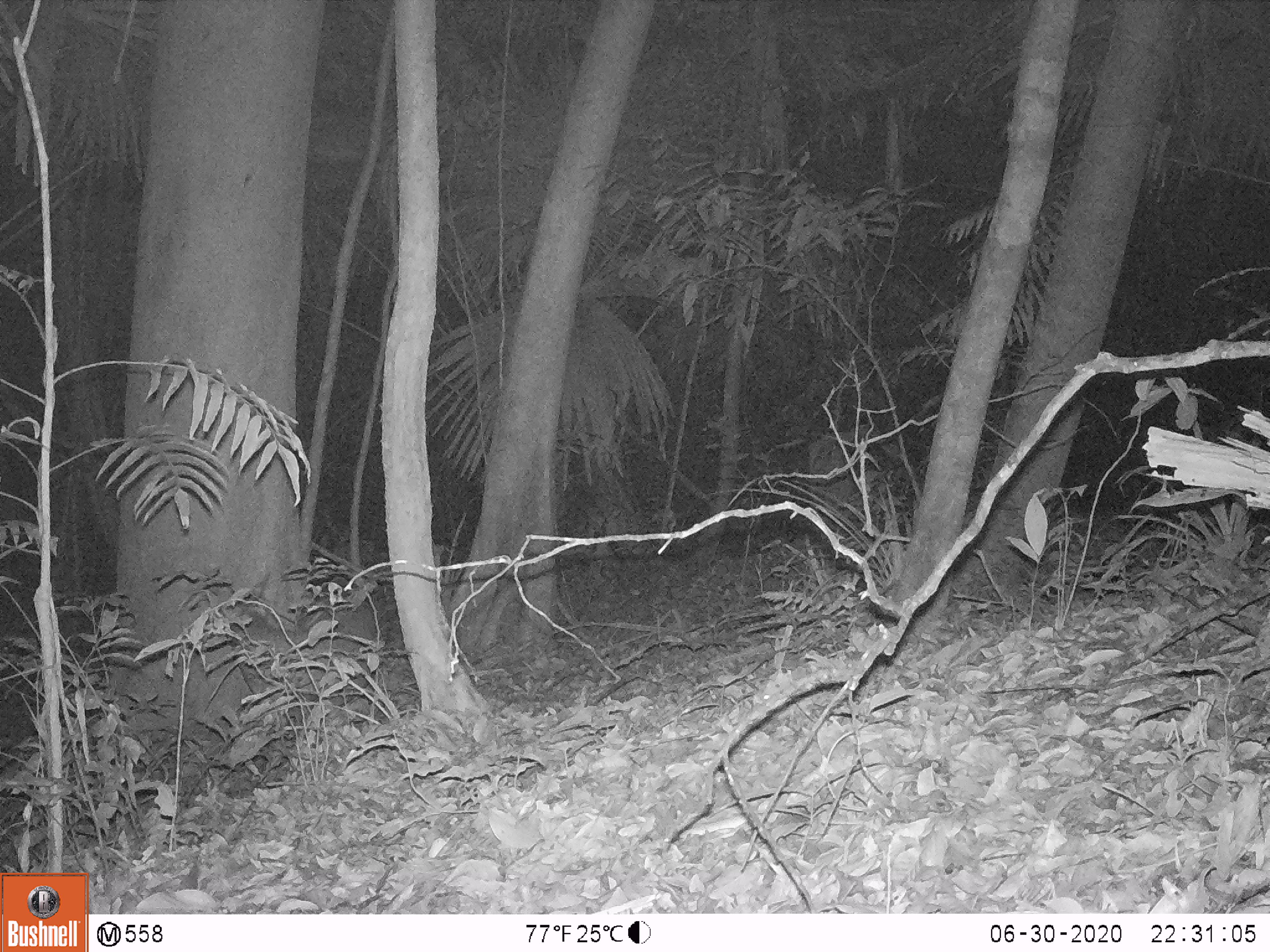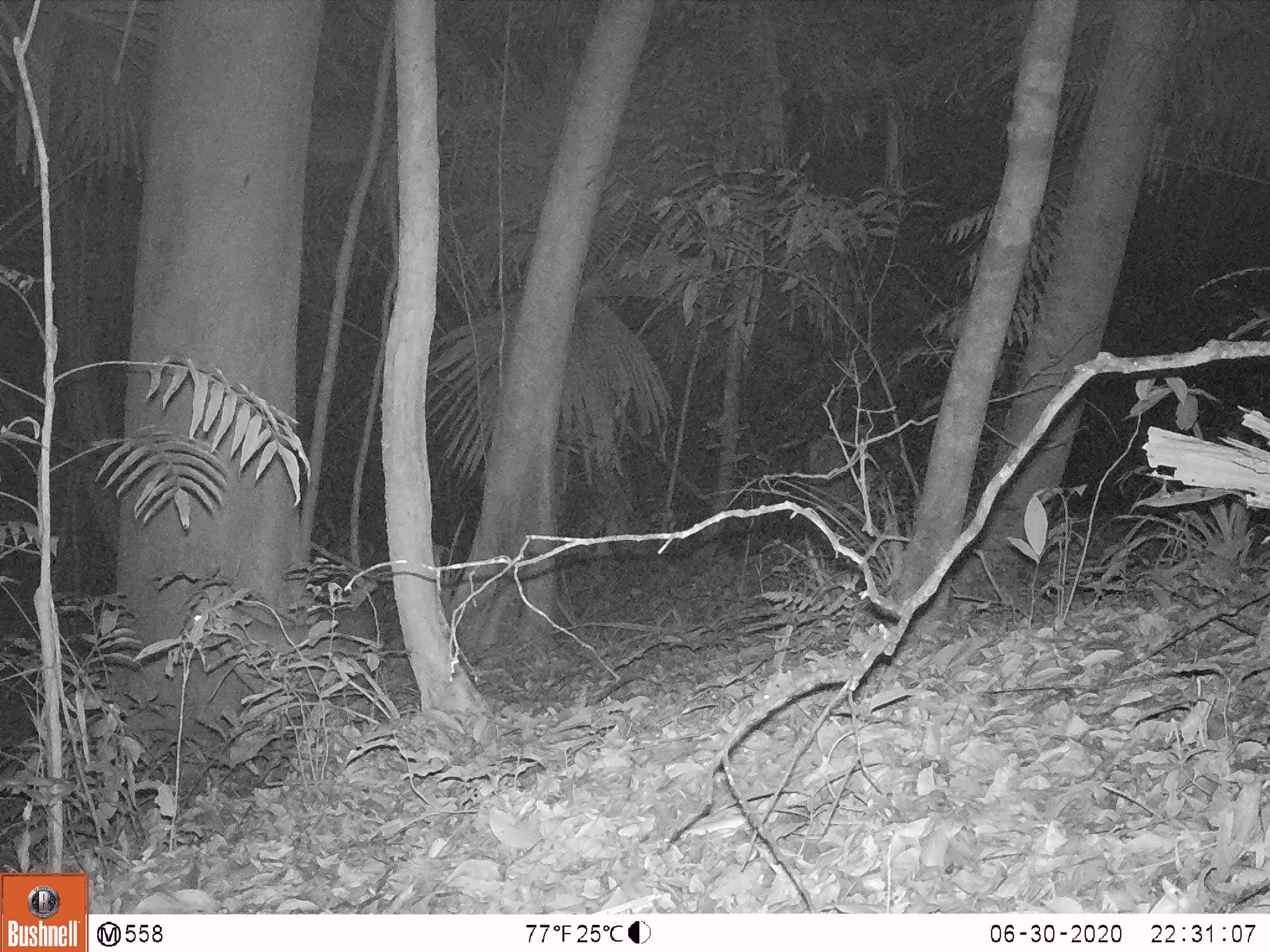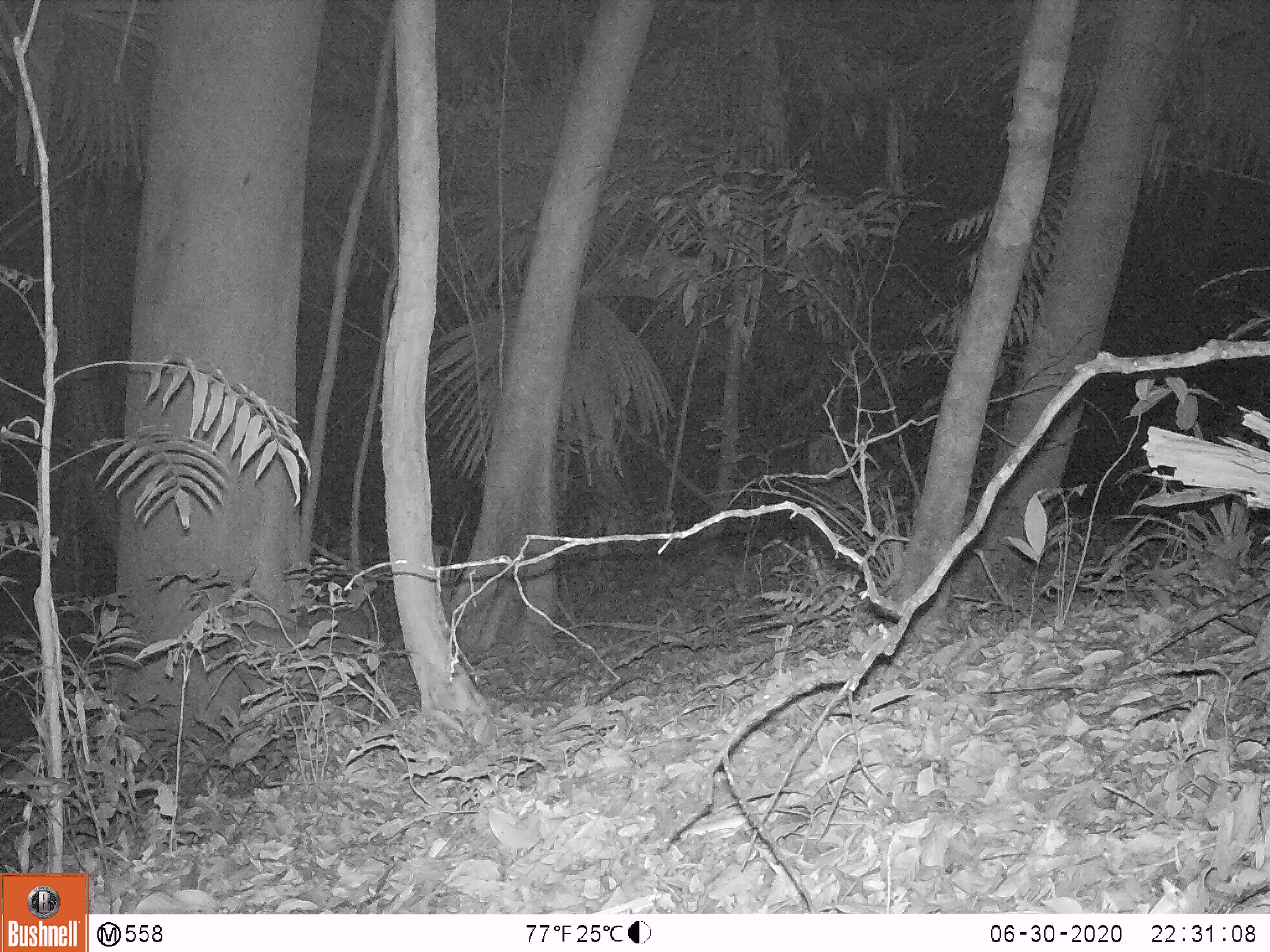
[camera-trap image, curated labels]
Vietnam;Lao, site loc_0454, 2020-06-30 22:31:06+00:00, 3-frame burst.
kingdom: Animalia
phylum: Chordata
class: Mammalia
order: Artiodactyla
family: Cervidae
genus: Muntiacus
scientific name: Muntiacus vuquangensis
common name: large-antlered muntjac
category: large antlered muntjac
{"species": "large antlered muntjac (large-antlered muntjac) (Muntiacus vuquangensis)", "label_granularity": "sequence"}